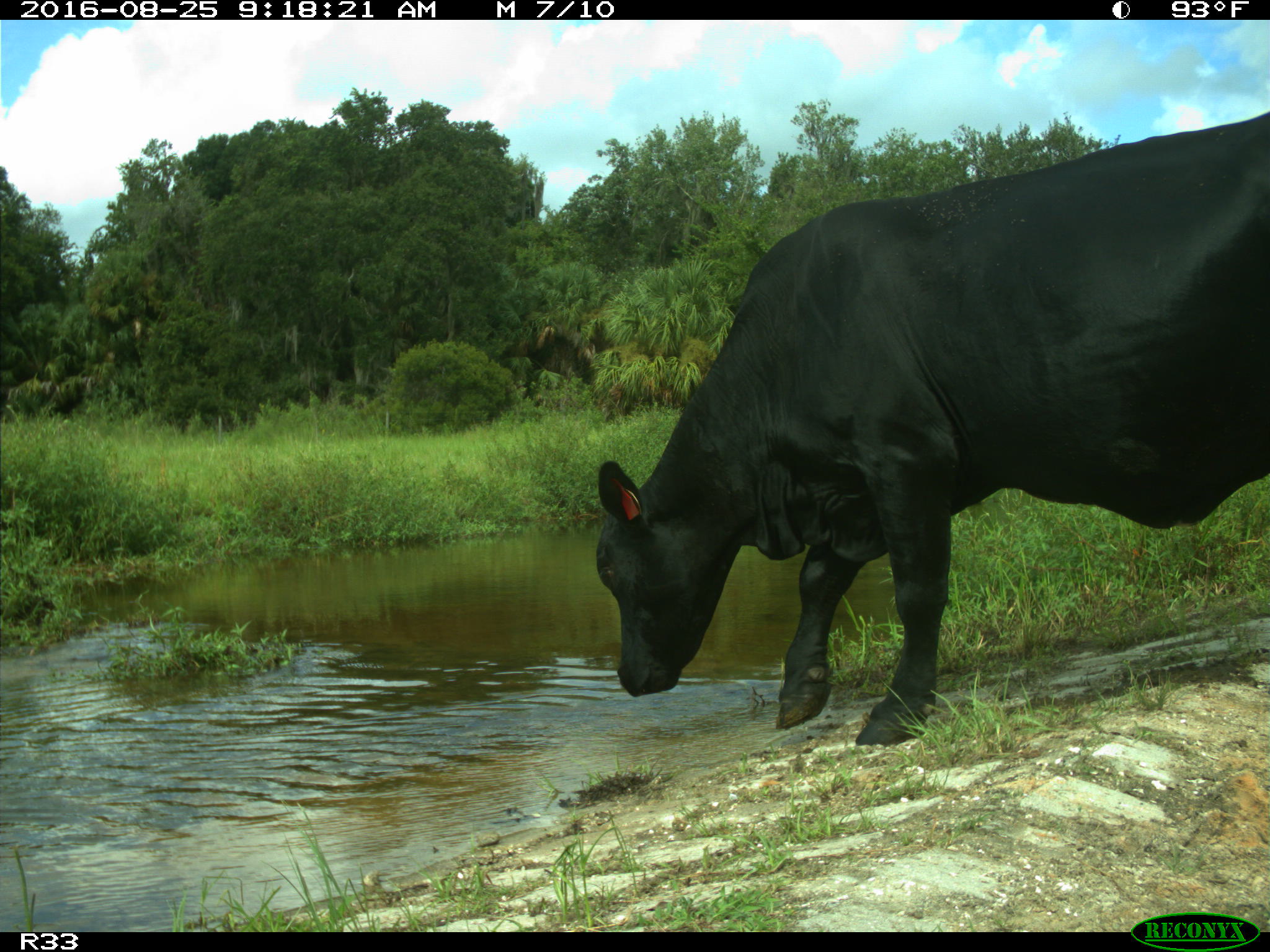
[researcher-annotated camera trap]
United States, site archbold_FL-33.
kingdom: Animalia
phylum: Chordata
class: Mammalia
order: Artiodactyla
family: Bovidae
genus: Bos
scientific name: Bos taurus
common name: domestic cow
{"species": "Bos taurus (domestic cow)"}